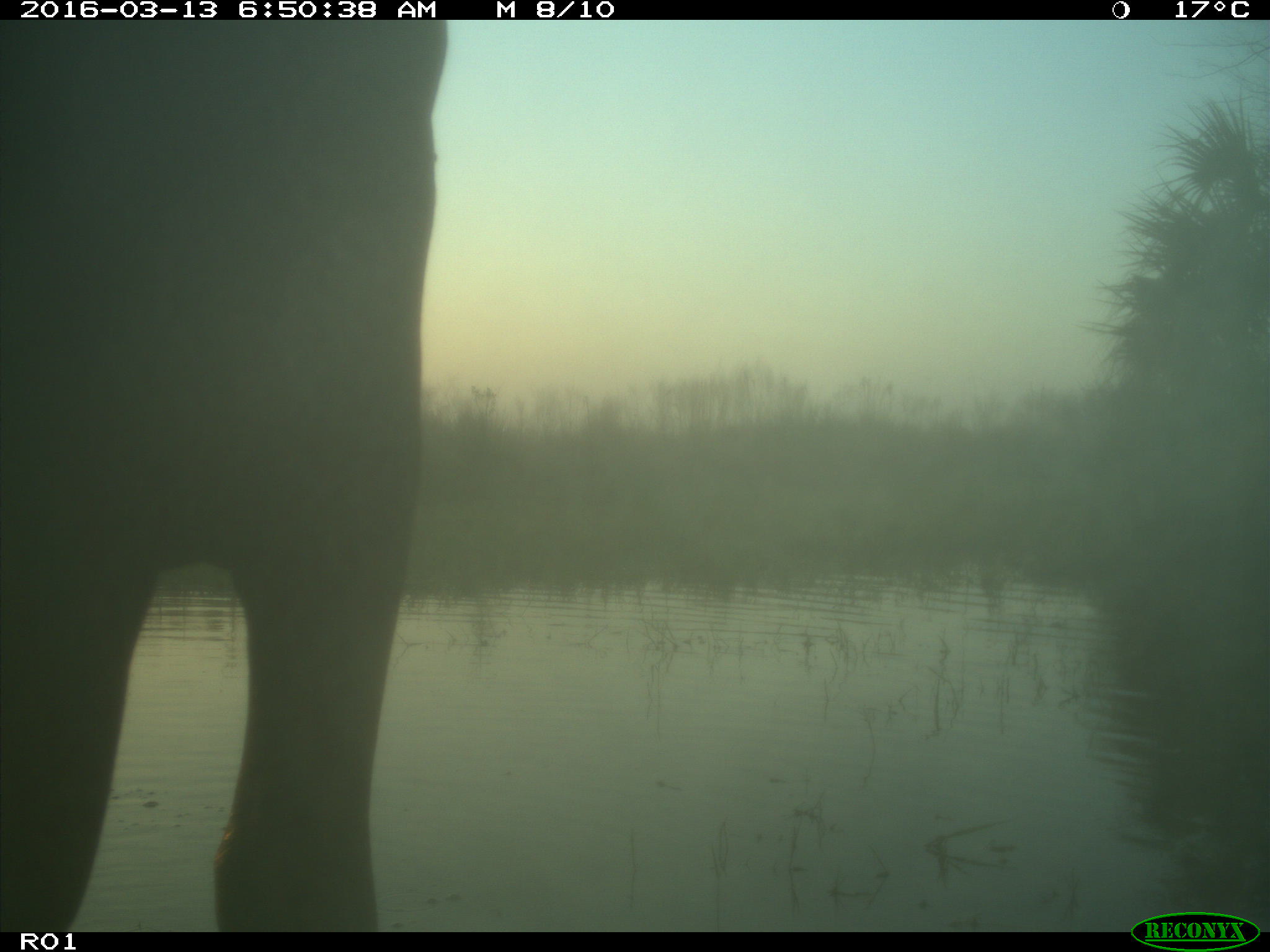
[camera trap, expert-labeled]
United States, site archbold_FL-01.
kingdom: Animalia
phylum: Chordata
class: Mammalia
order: Artiodactyla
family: Bovidae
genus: Bos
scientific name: Bos taurus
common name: domestic cow